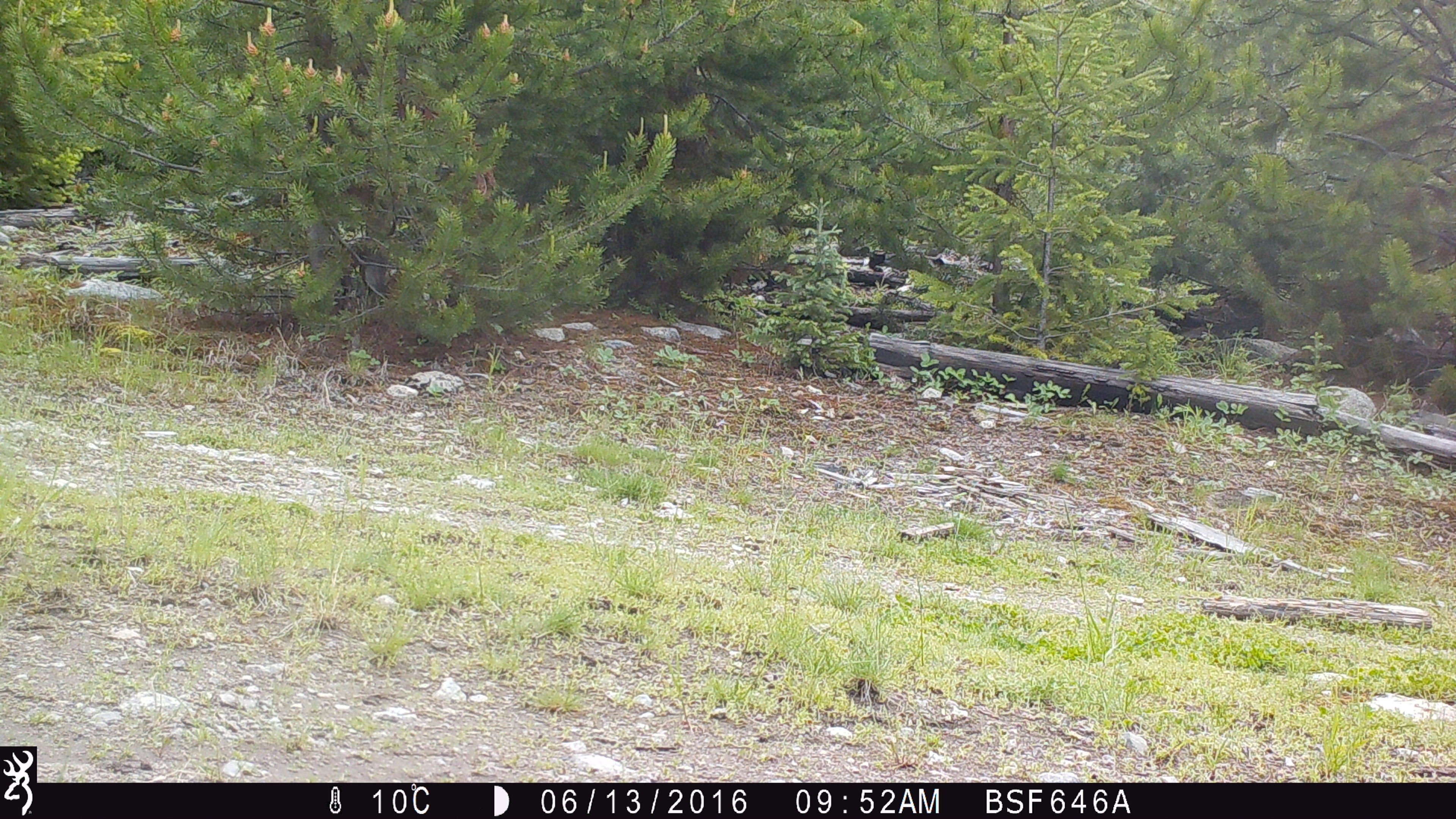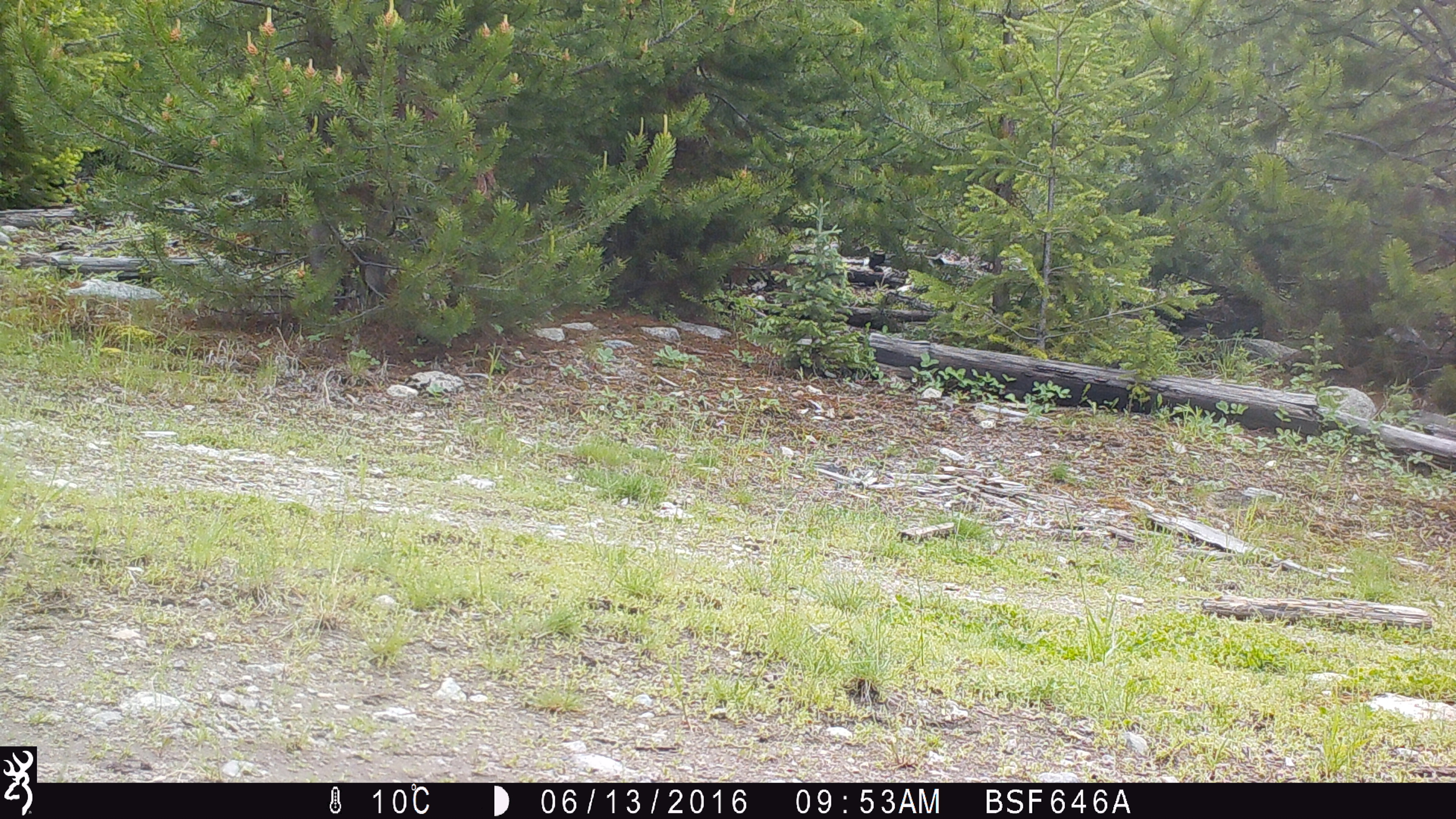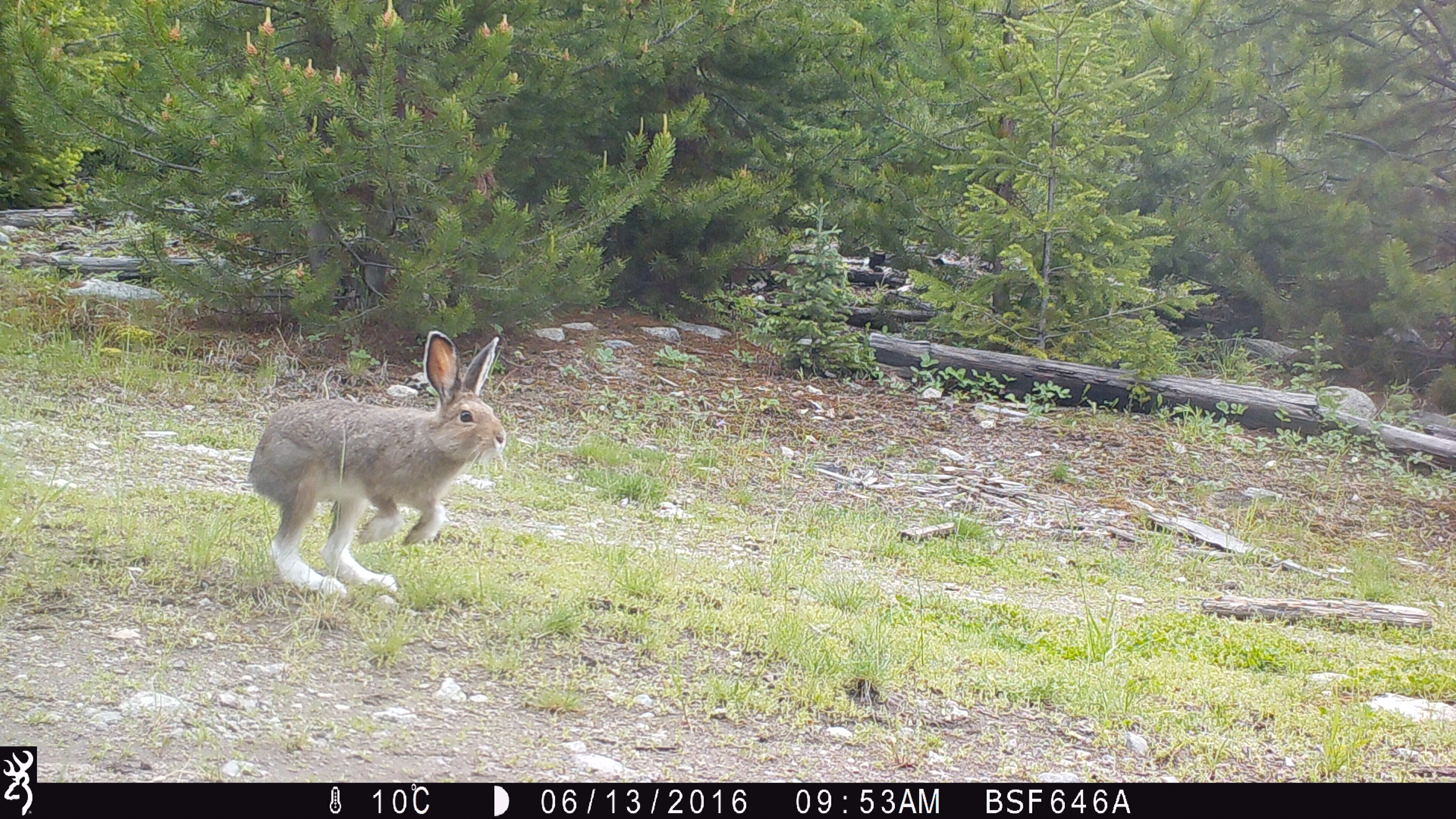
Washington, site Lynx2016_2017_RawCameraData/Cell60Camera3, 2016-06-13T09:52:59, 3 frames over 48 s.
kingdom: Animalia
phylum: Chordata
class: Mammalia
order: Lagomorpha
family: Leporidae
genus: Lepus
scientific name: Lepus americanus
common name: snowshoe hare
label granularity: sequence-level